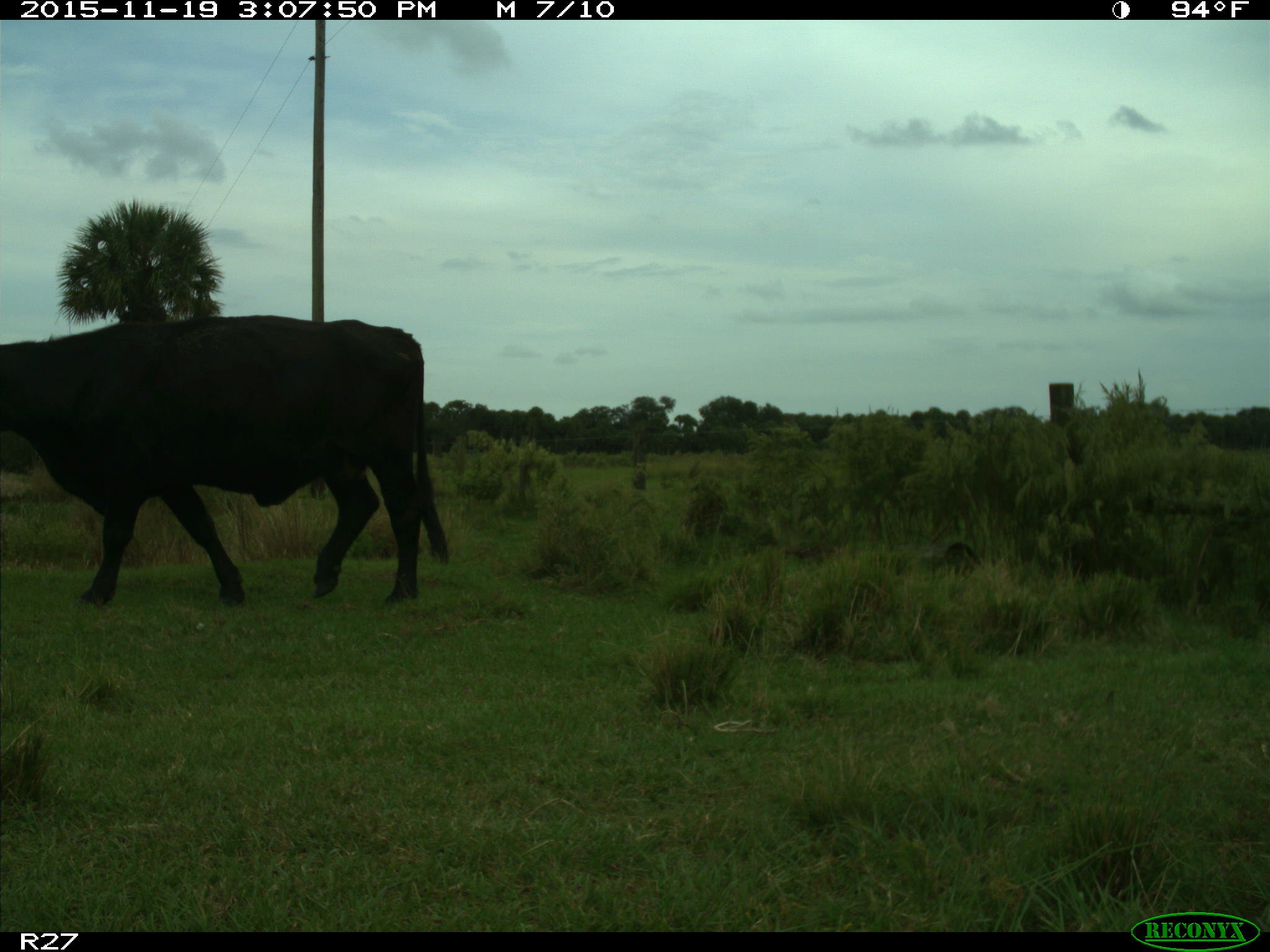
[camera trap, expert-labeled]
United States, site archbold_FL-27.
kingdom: Animalia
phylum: Chordata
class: Mammalia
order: Artiodactyla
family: Bovidae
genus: Bos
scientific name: Bos taurus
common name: domestic cow